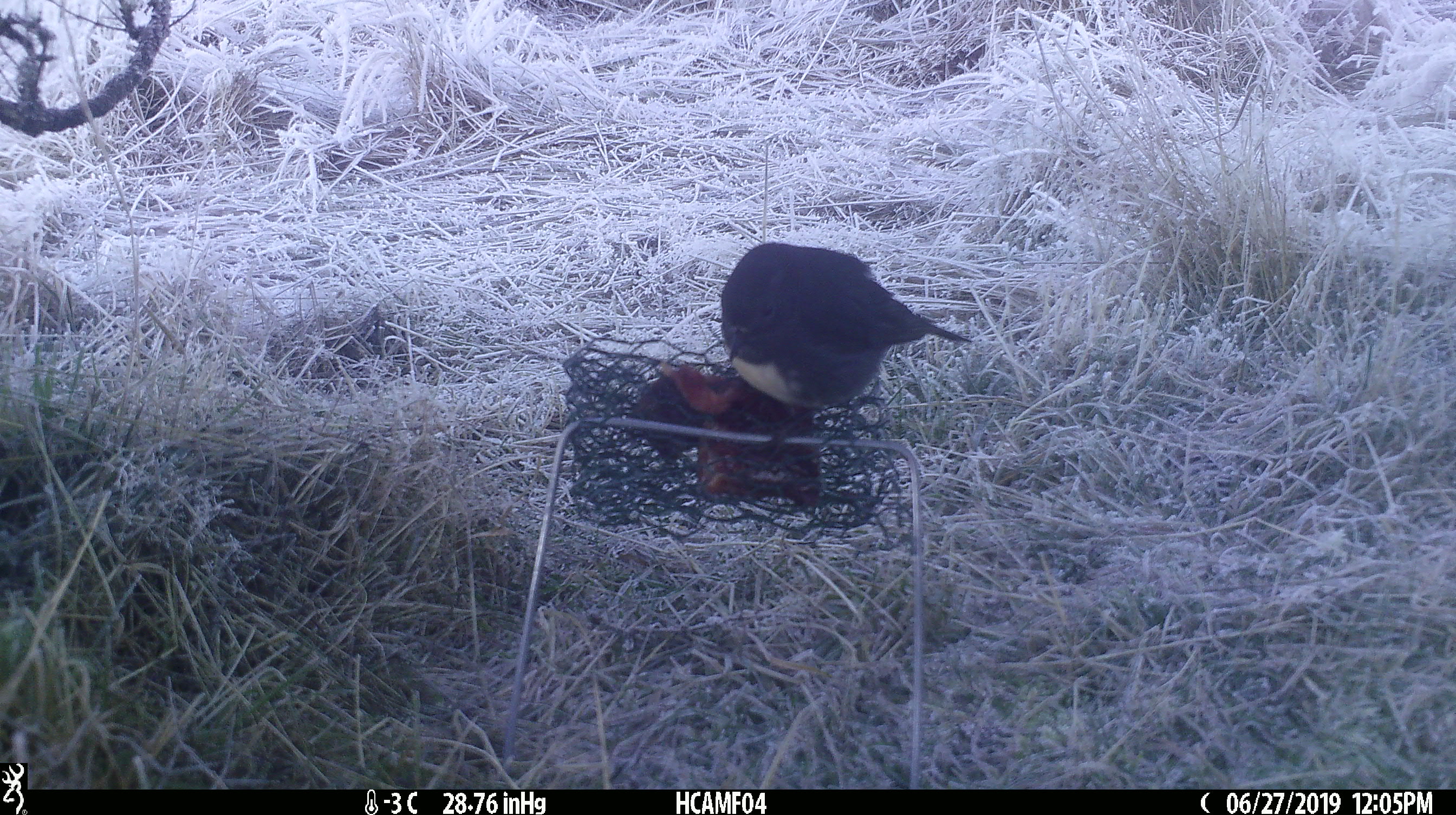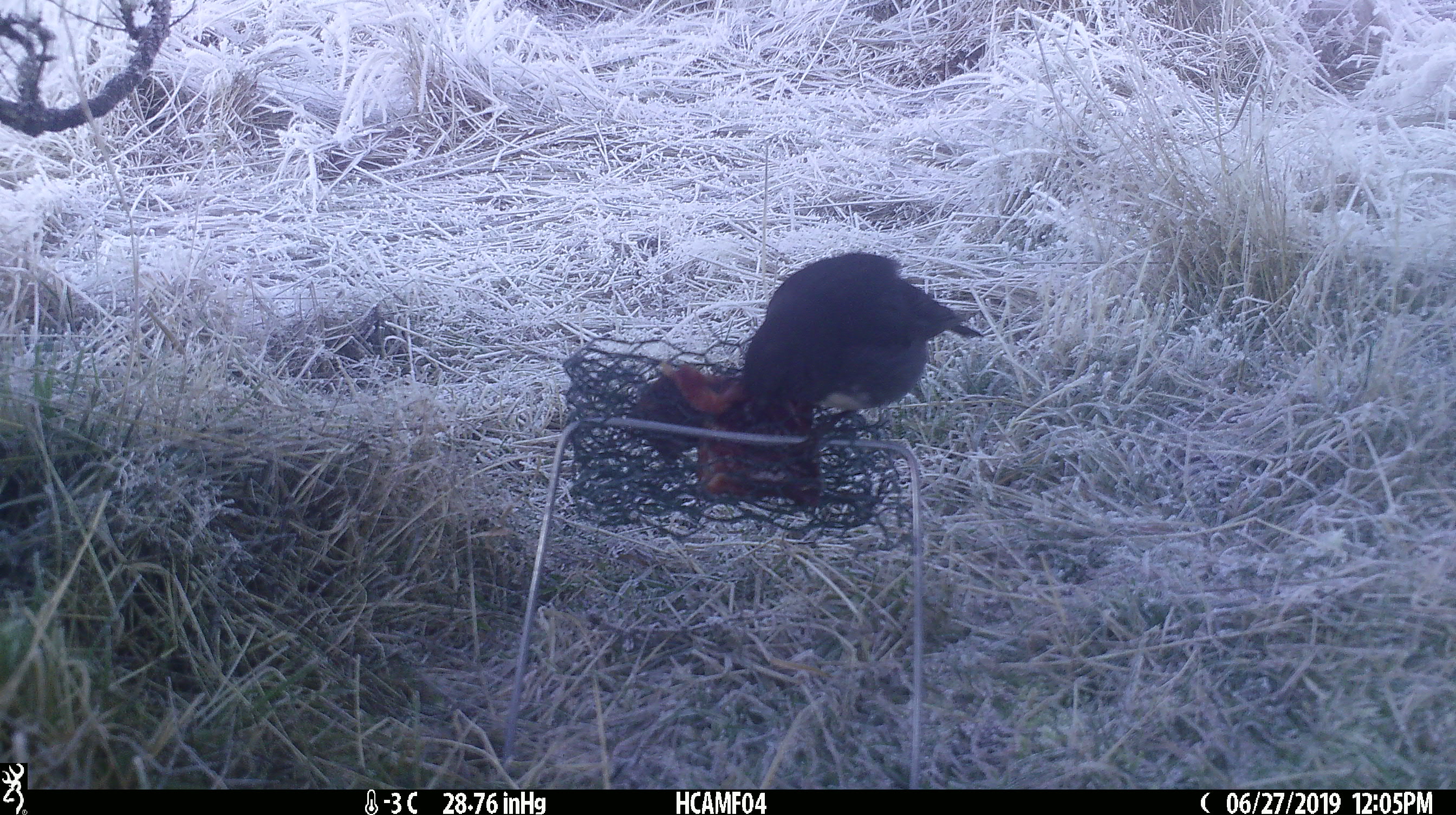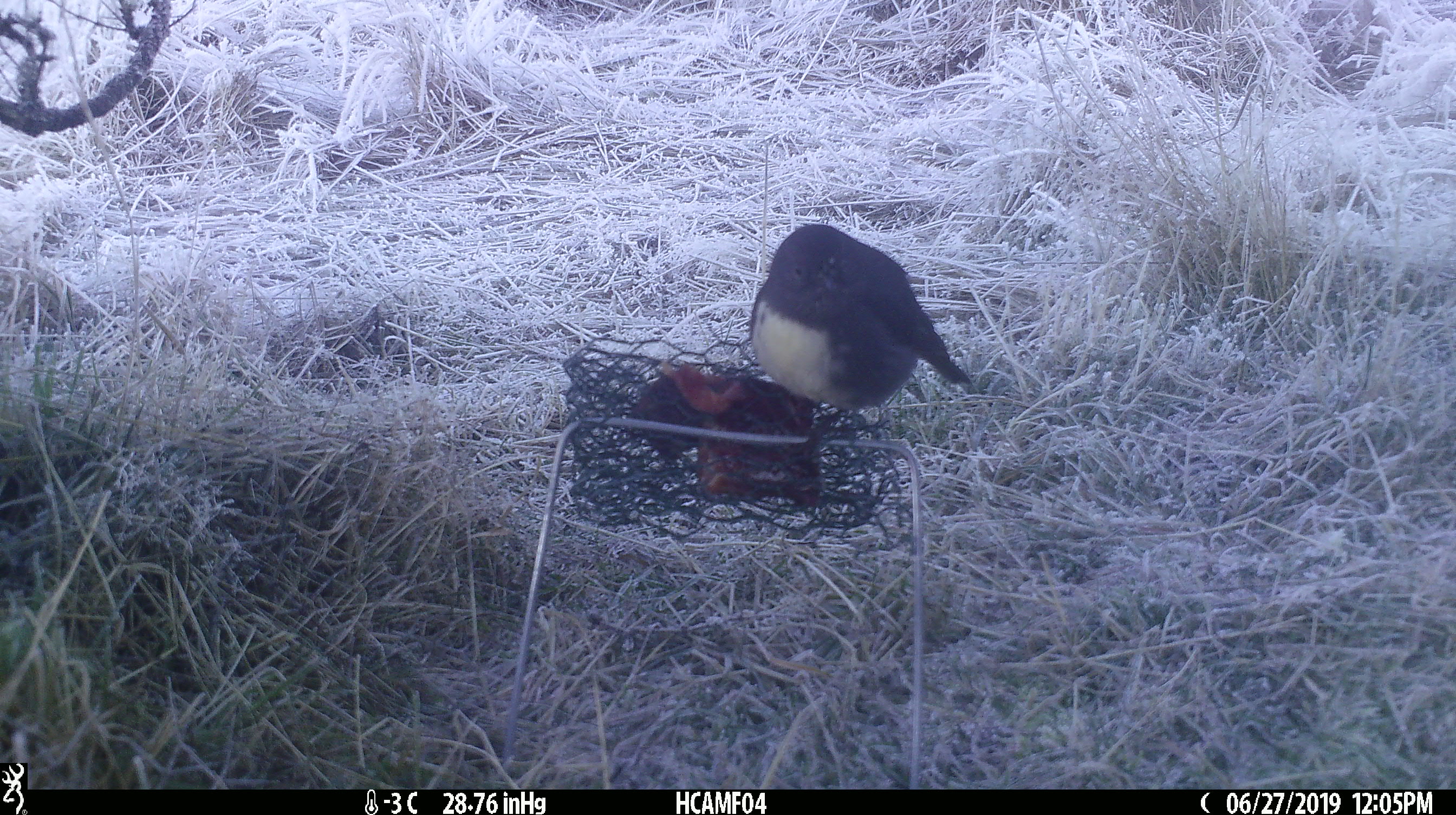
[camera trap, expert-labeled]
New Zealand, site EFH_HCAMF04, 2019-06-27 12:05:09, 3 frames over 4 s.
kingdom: Animalia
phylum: Chordata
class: Aves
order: Passeriformes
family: Petroicidae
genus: Petroica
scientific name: Petroica australis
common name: new zealand robin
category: robin